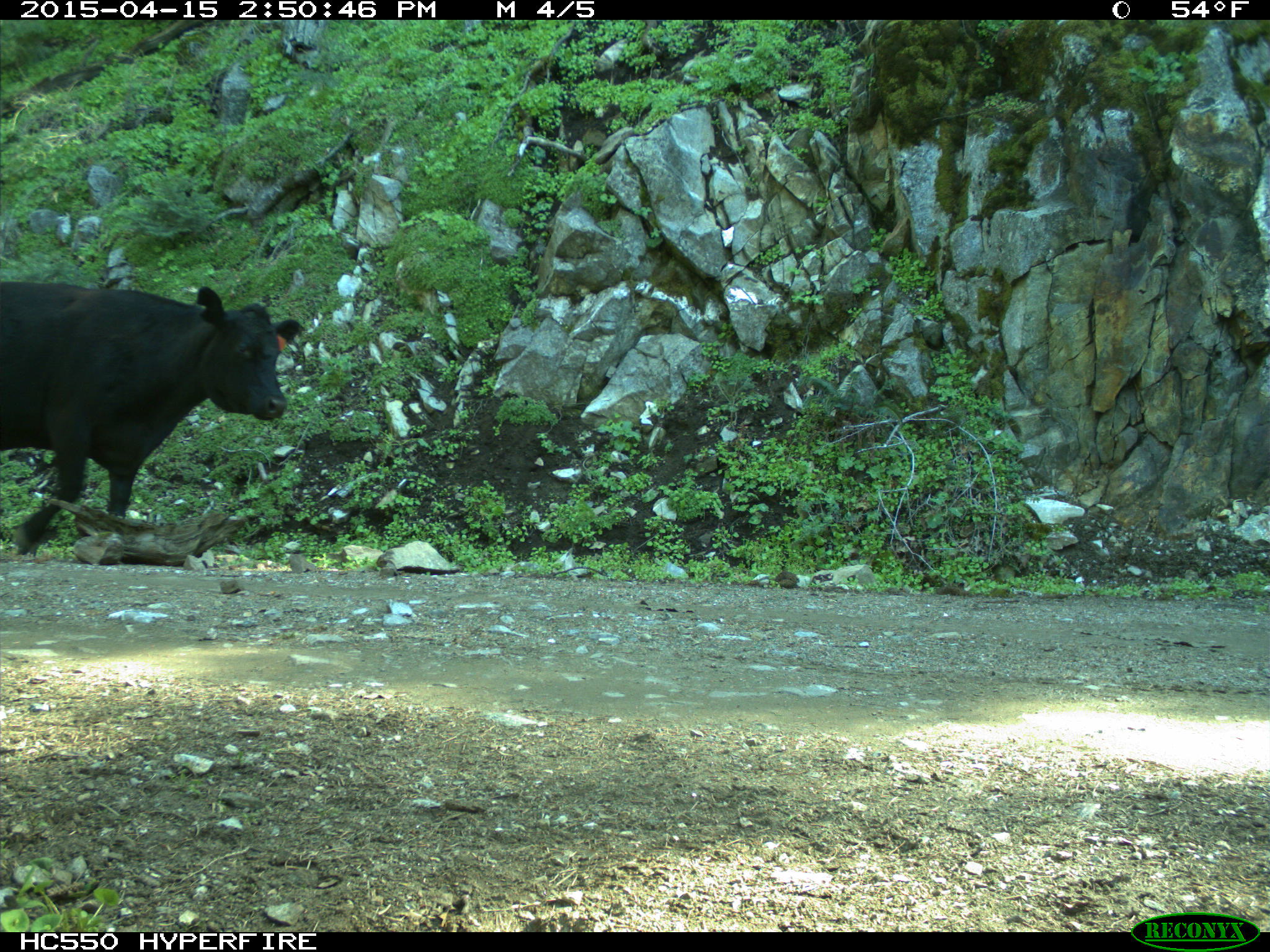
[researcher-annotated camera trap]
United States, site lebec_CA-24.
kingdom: Animalia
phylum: Chordata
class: Mammalia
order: Artiodactyla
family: Bovidae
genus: Bos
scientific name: Bos taurus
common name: domestic cow